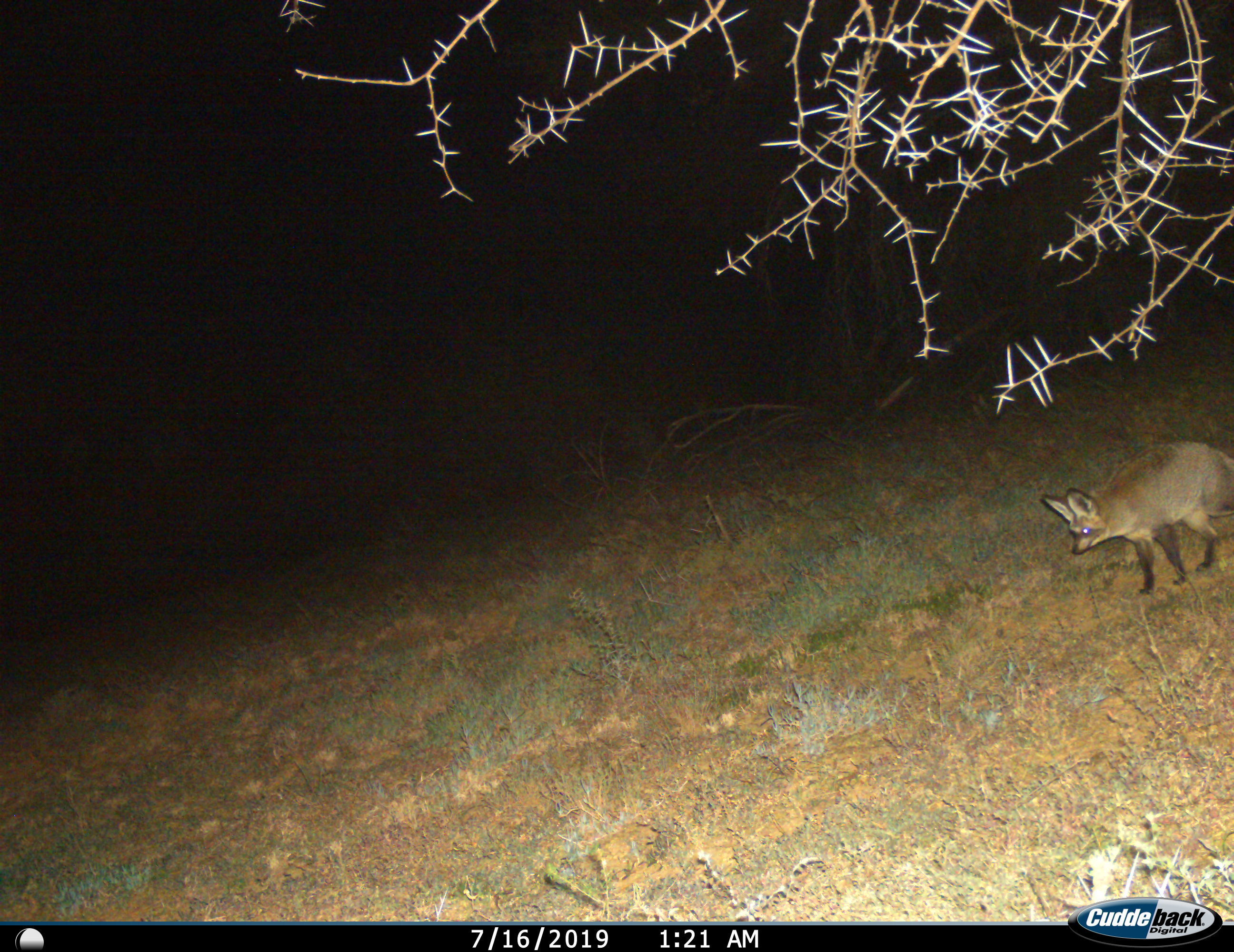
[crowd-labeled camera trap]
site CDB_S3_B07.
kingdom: Animalia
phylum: Chordata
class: Mammalia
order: Carnivora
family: Canidae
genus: Otocyon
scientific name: Otocyon megalotis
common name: bat-eared fox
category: foxbateared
Foxbateared (bat-eared fox) (Otocyon megalotis), count 1. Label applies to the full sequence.